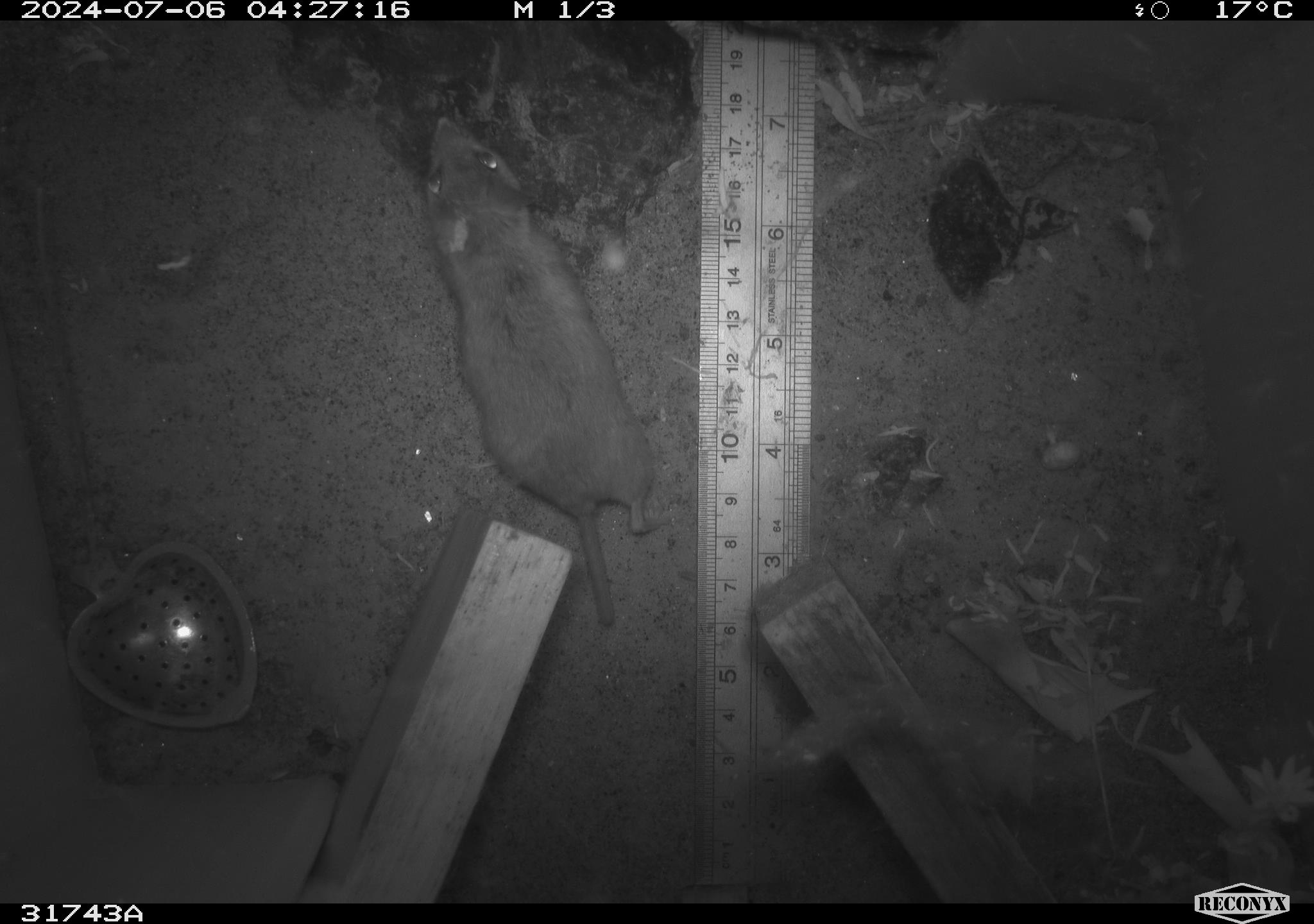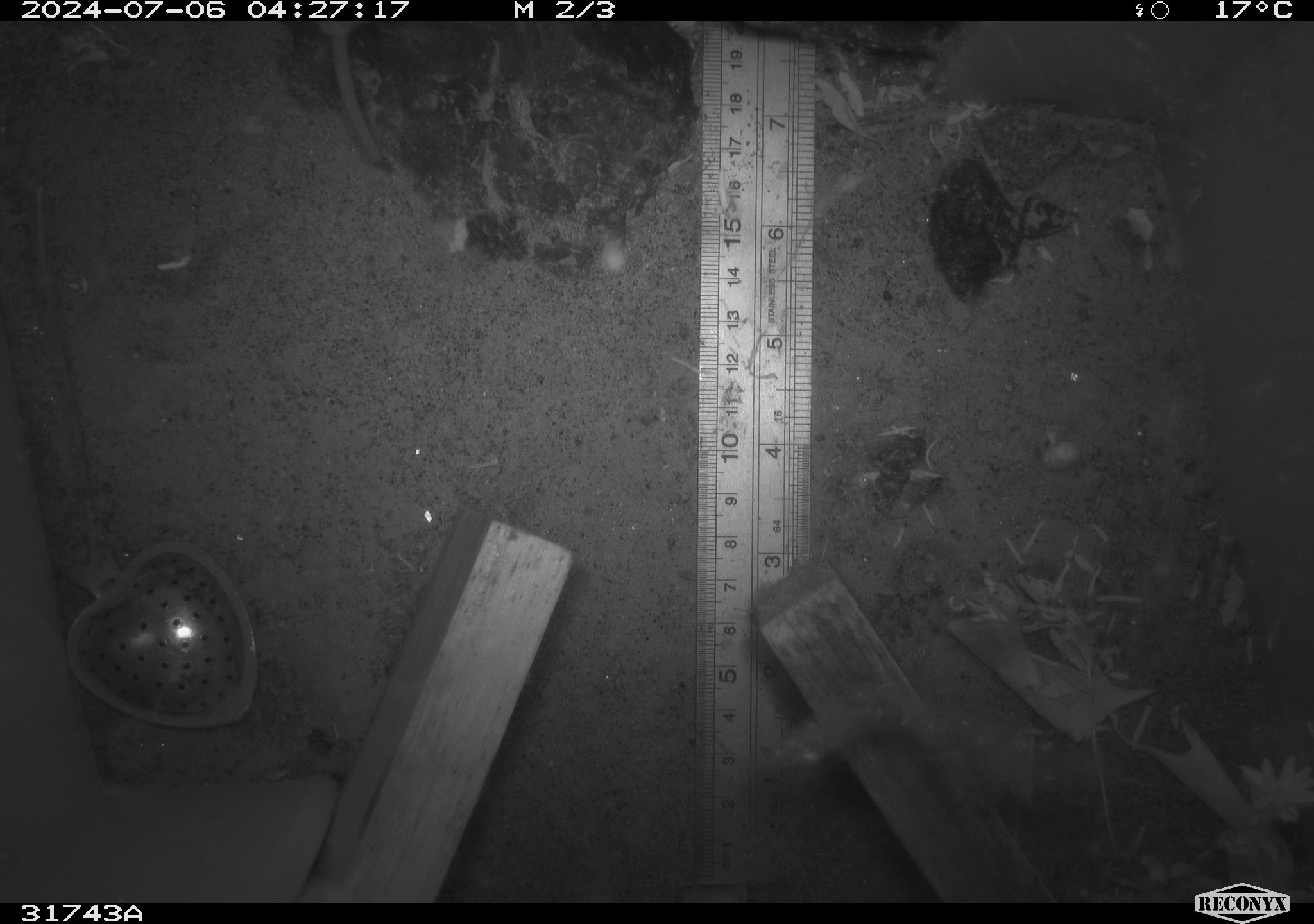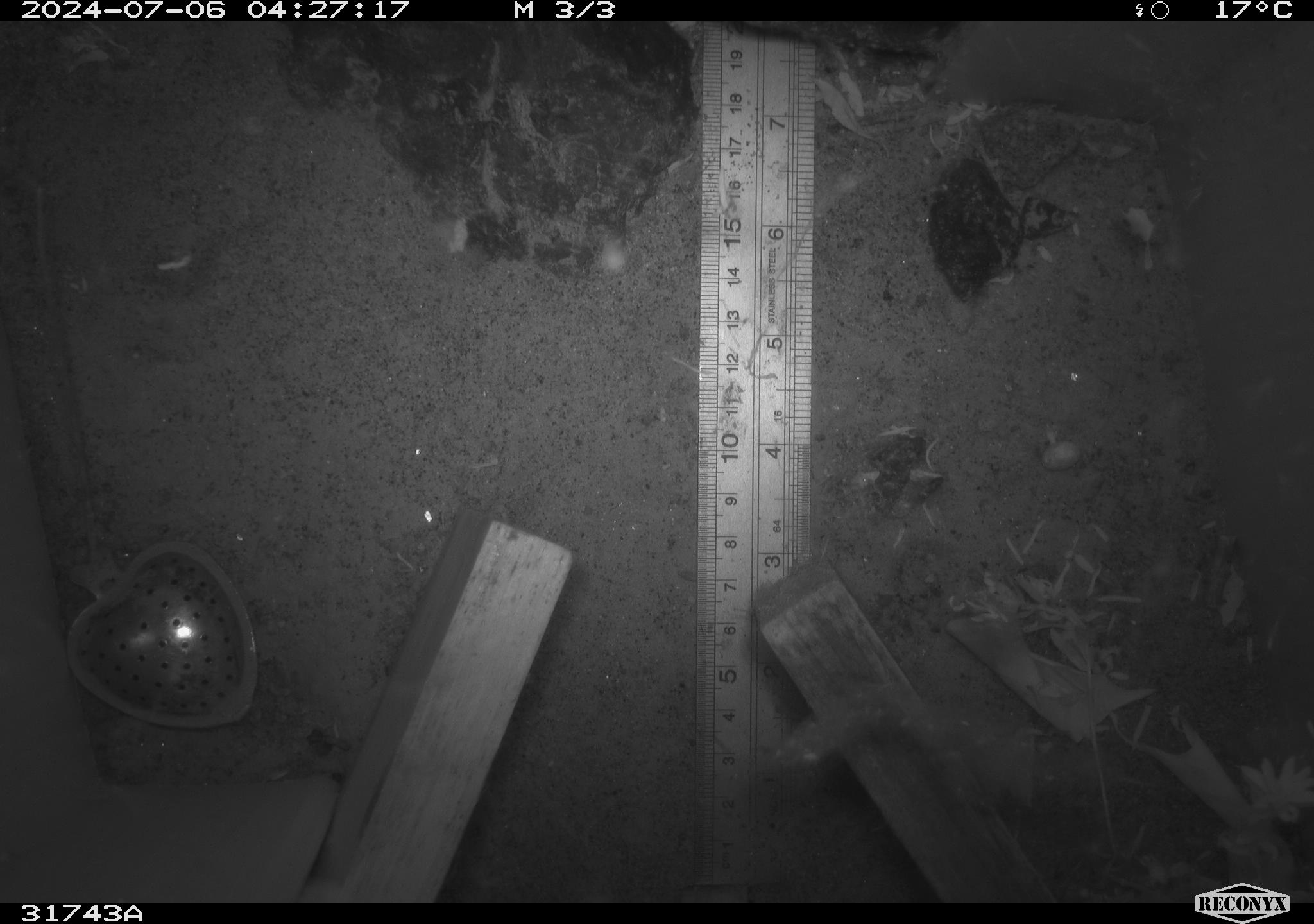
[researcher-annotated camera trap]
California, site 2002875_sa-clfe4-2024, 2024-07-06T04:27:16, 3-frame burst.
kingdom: Animalia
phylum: Chordata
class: Mammalia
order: Rodentia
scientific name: Rodentia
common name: rodent